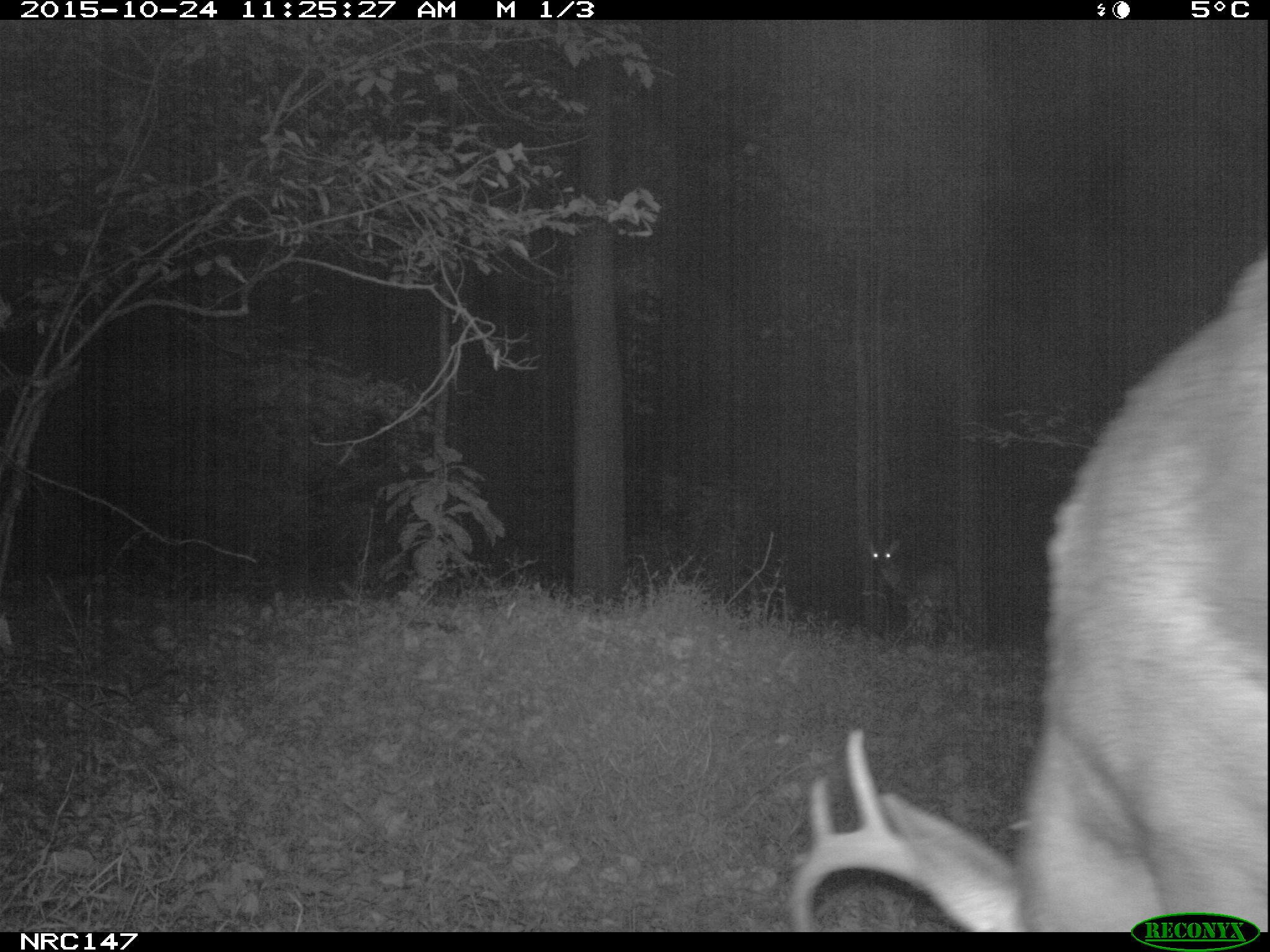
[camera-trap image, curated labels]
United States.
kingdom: Animalia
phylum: Chordata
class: Mammalia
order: Artiodactyla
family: Cervidae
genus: Odocoileus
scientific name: Odocoileus virginianus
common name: white-tailed deer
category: White Tailed Deer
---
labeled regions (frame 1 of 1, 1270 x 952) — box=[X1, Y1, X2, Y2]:
White Tailed Deer: box=[782, 243, 1269, 932]; box=[860, 526, 968, 636]